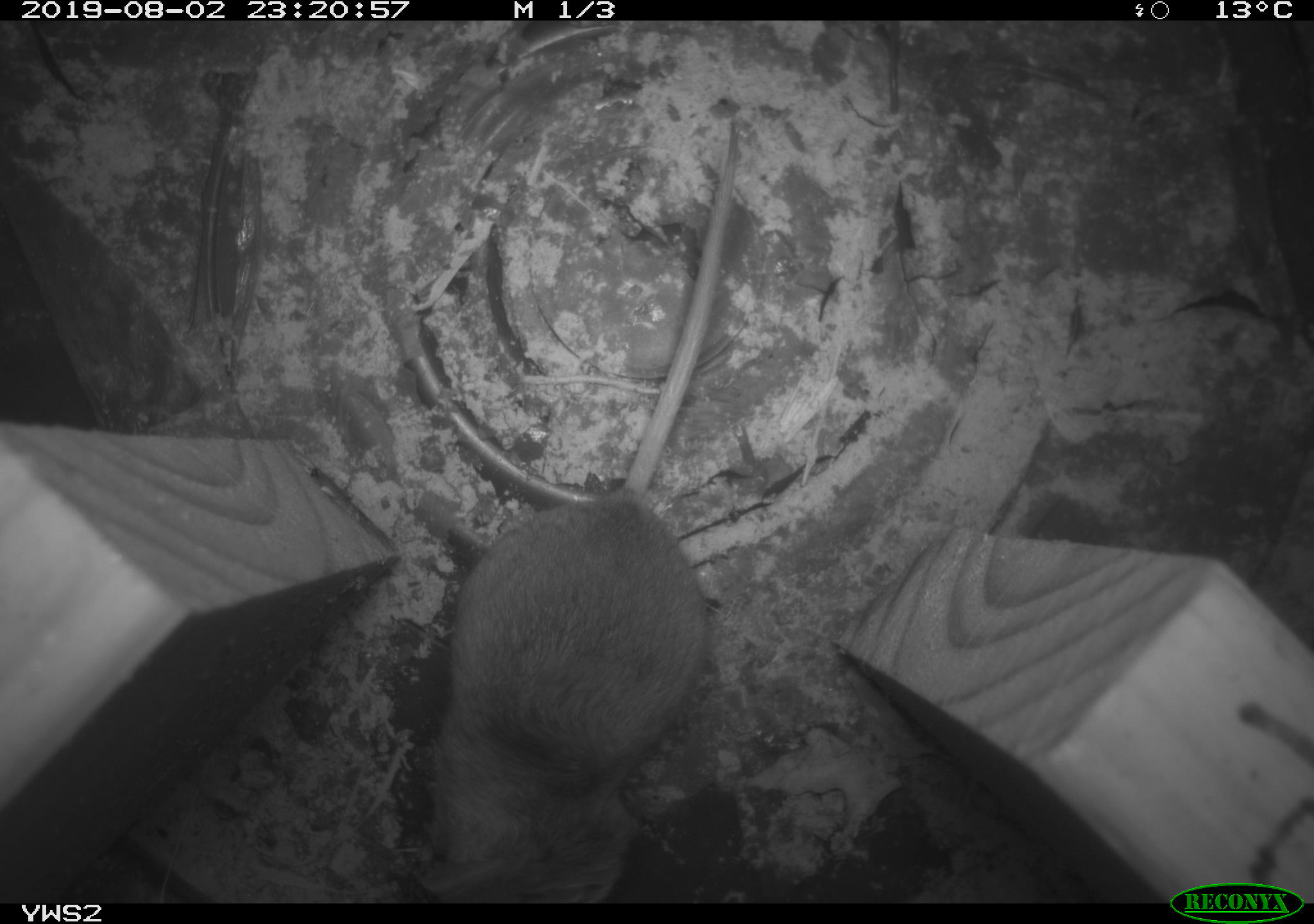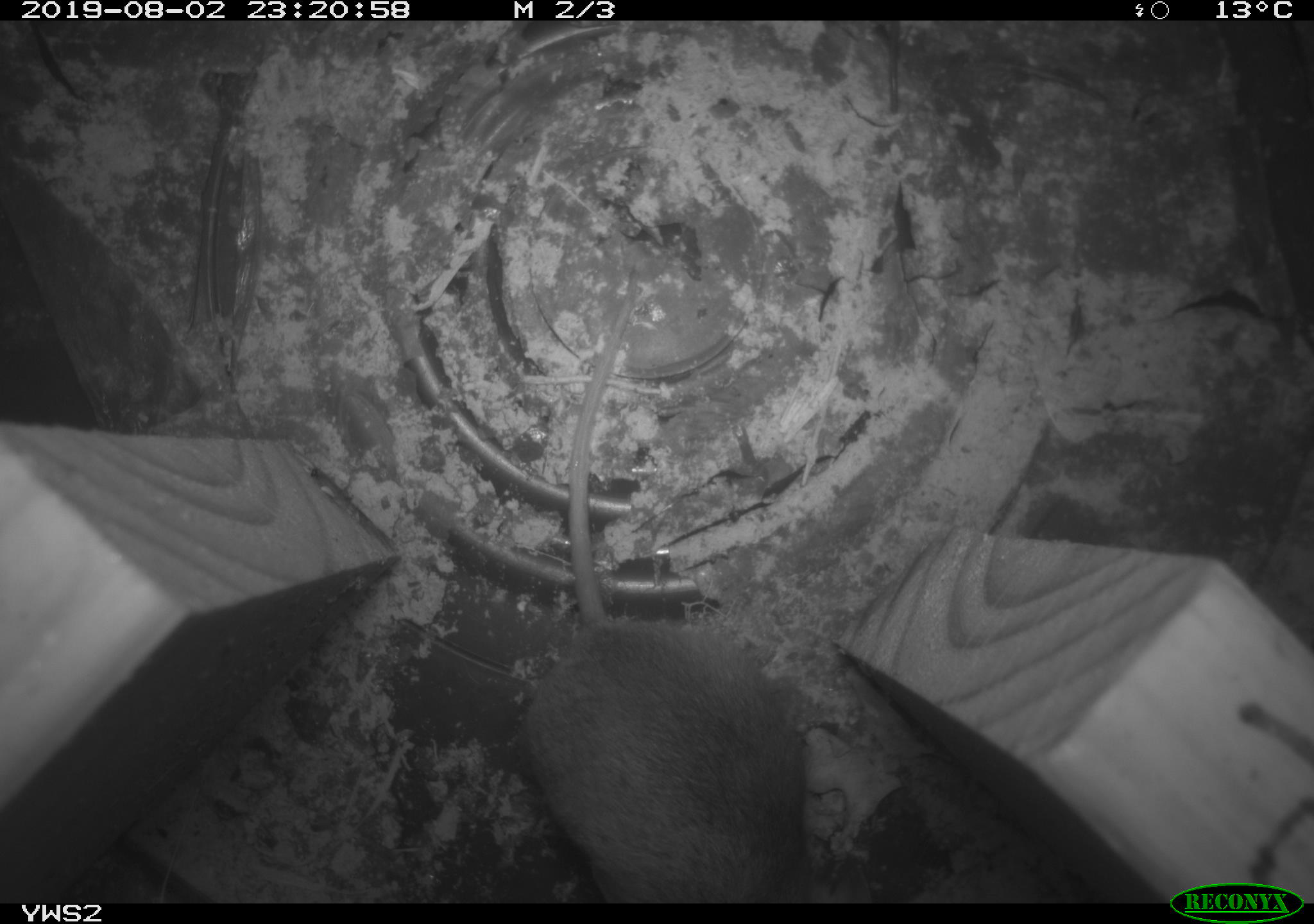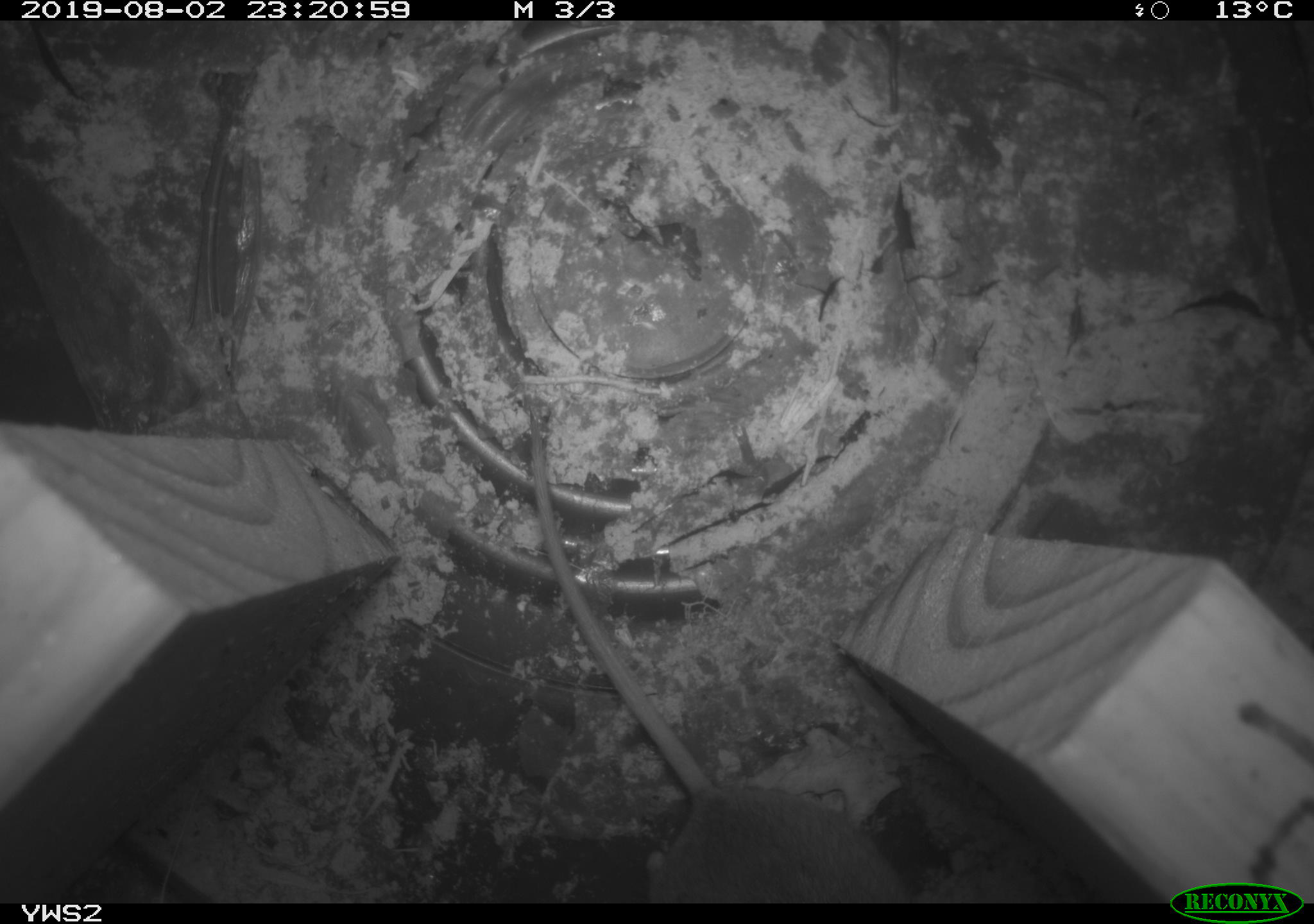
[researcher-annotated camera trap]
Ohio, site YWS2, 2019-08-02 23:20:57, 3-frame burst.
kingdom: Animalia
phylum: Chordata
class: Mammalia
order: Rodentia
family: Cricetidae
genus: Peromyscus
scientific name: Peromyscus leucopus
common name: white-footed mouse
White-footed mouse (Peromyscus leucopus).